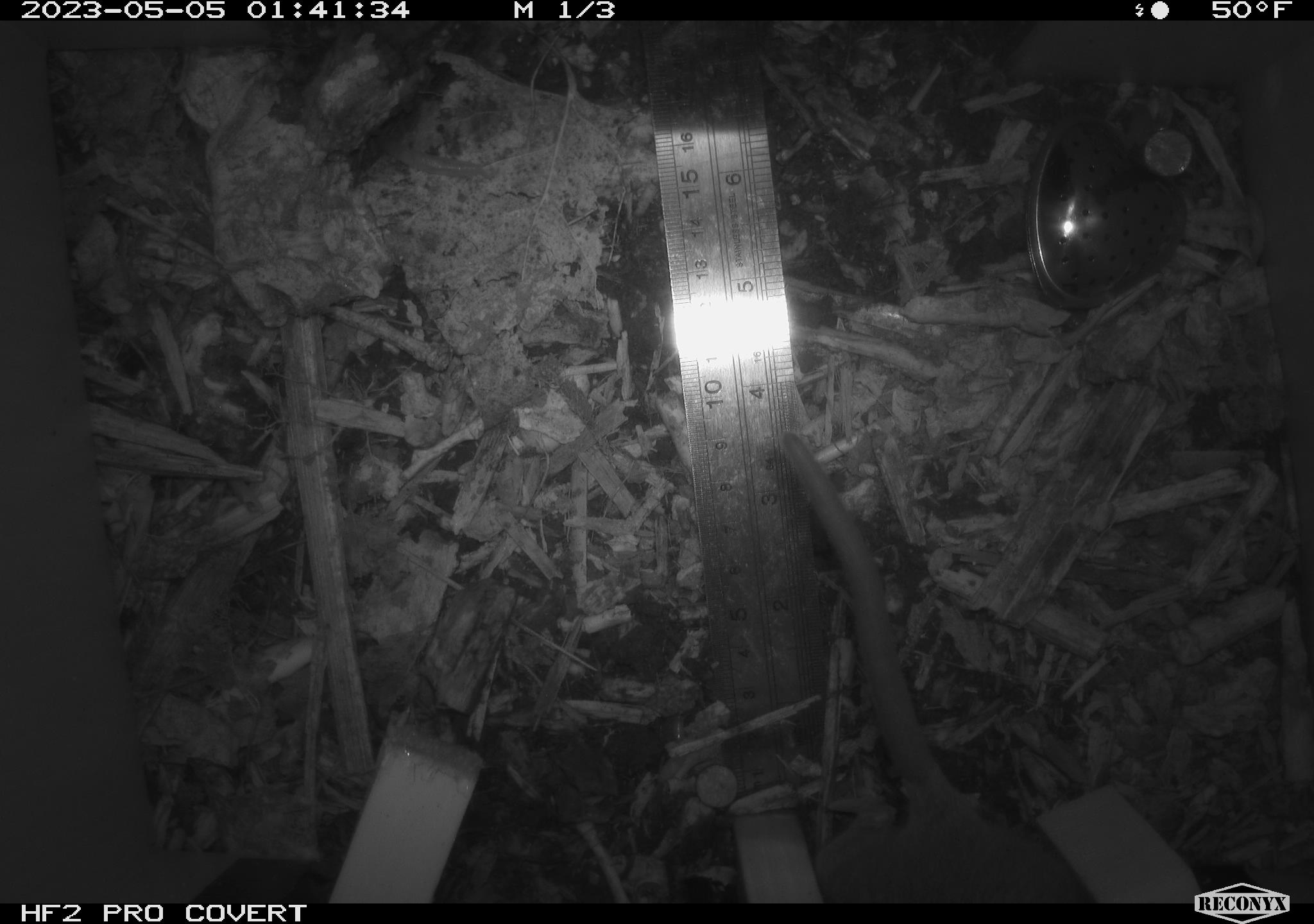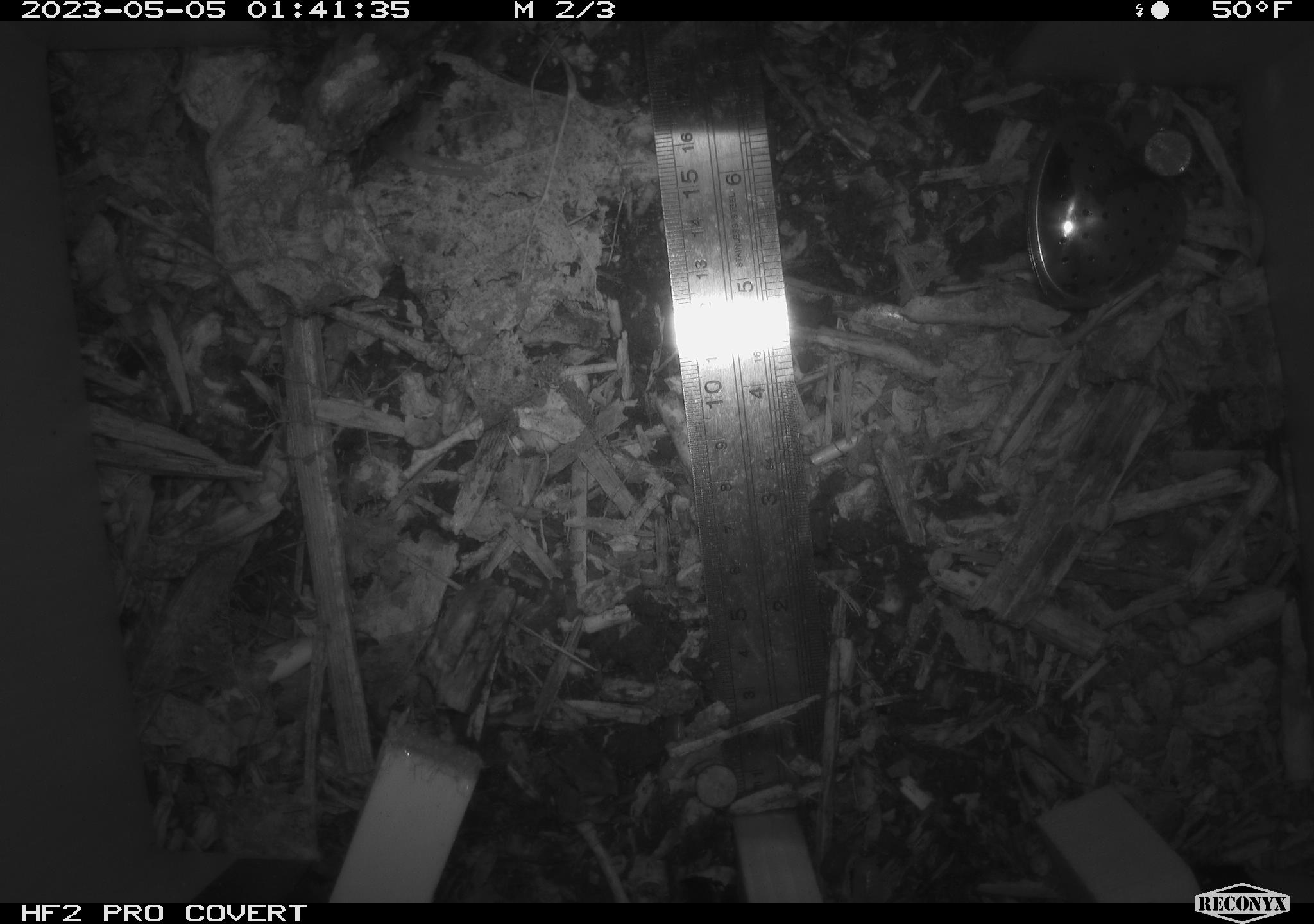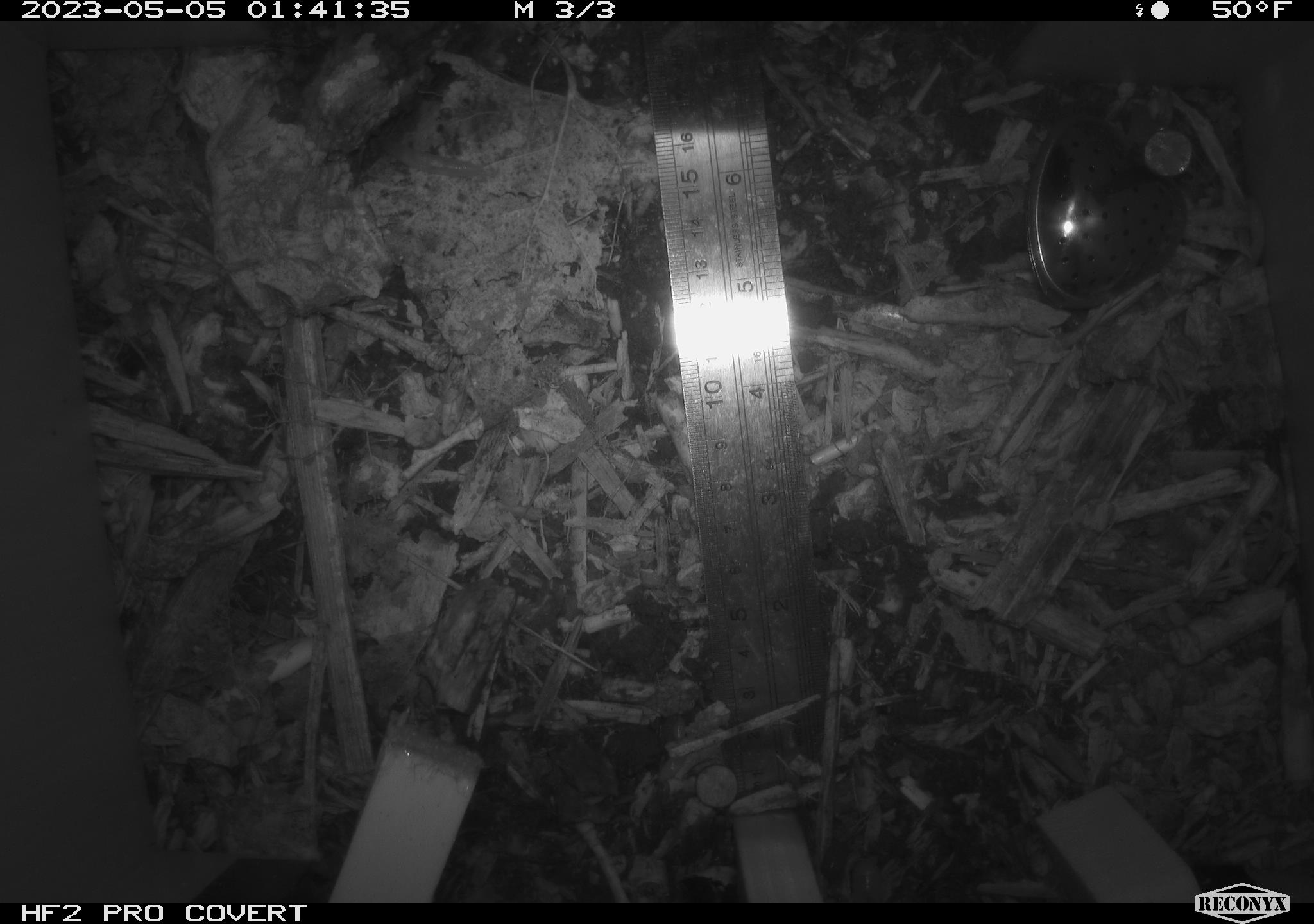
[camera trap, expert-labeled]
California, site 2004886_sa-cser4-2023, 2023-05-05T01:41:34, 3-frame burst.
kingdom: Animalia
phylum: Chordata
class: Mammalia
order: Rodentia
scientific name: Rodentia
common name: mouse species